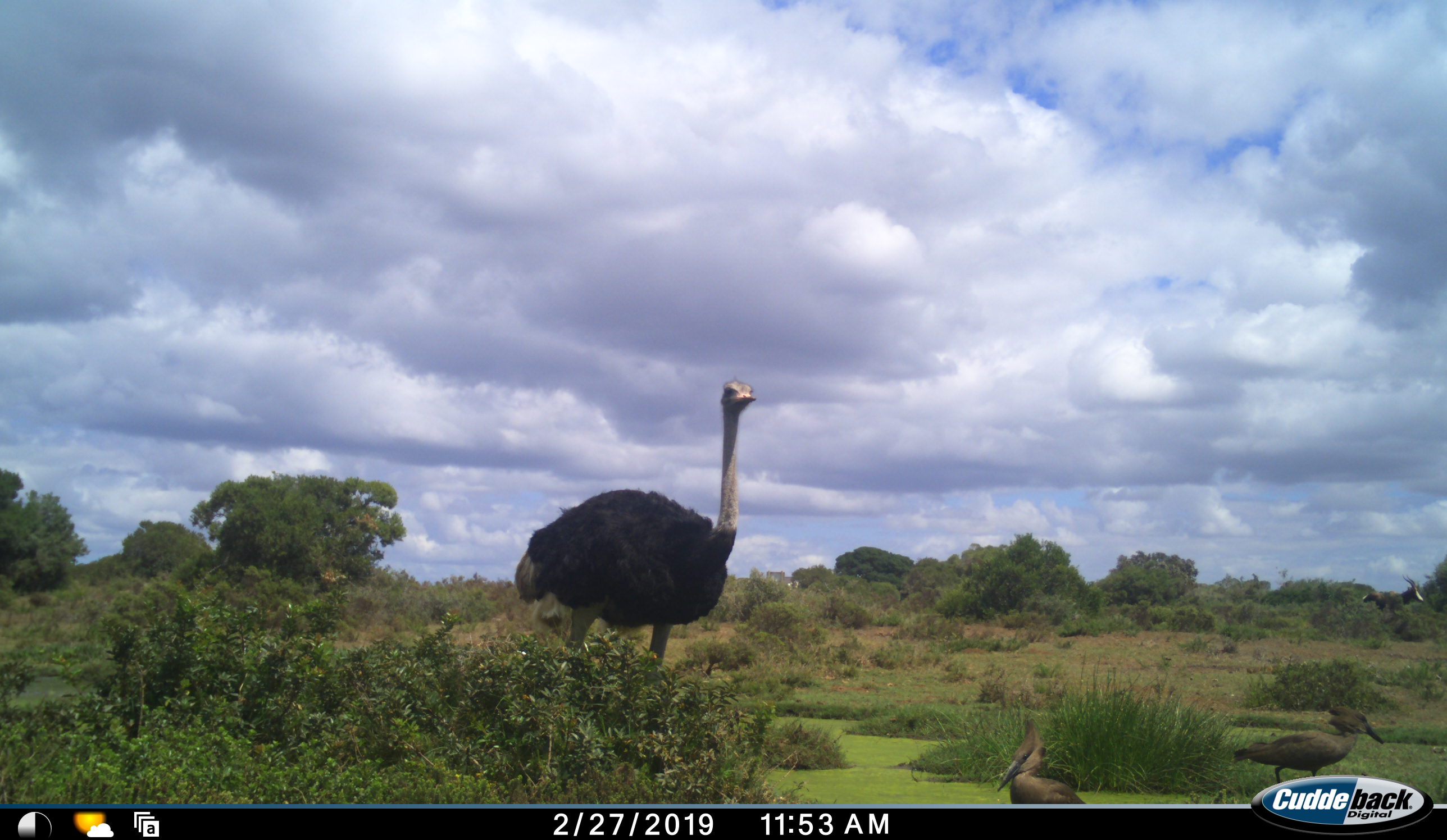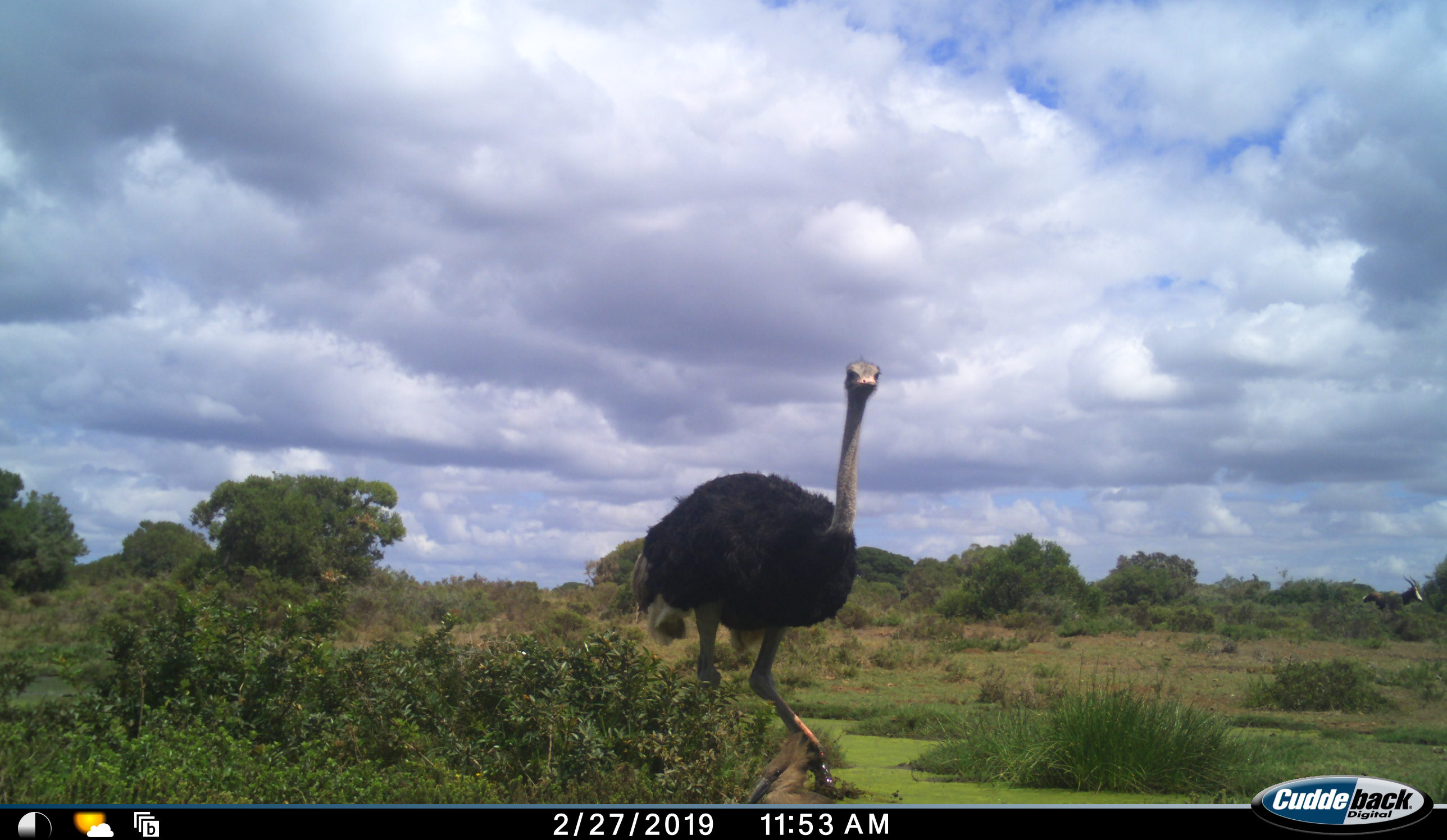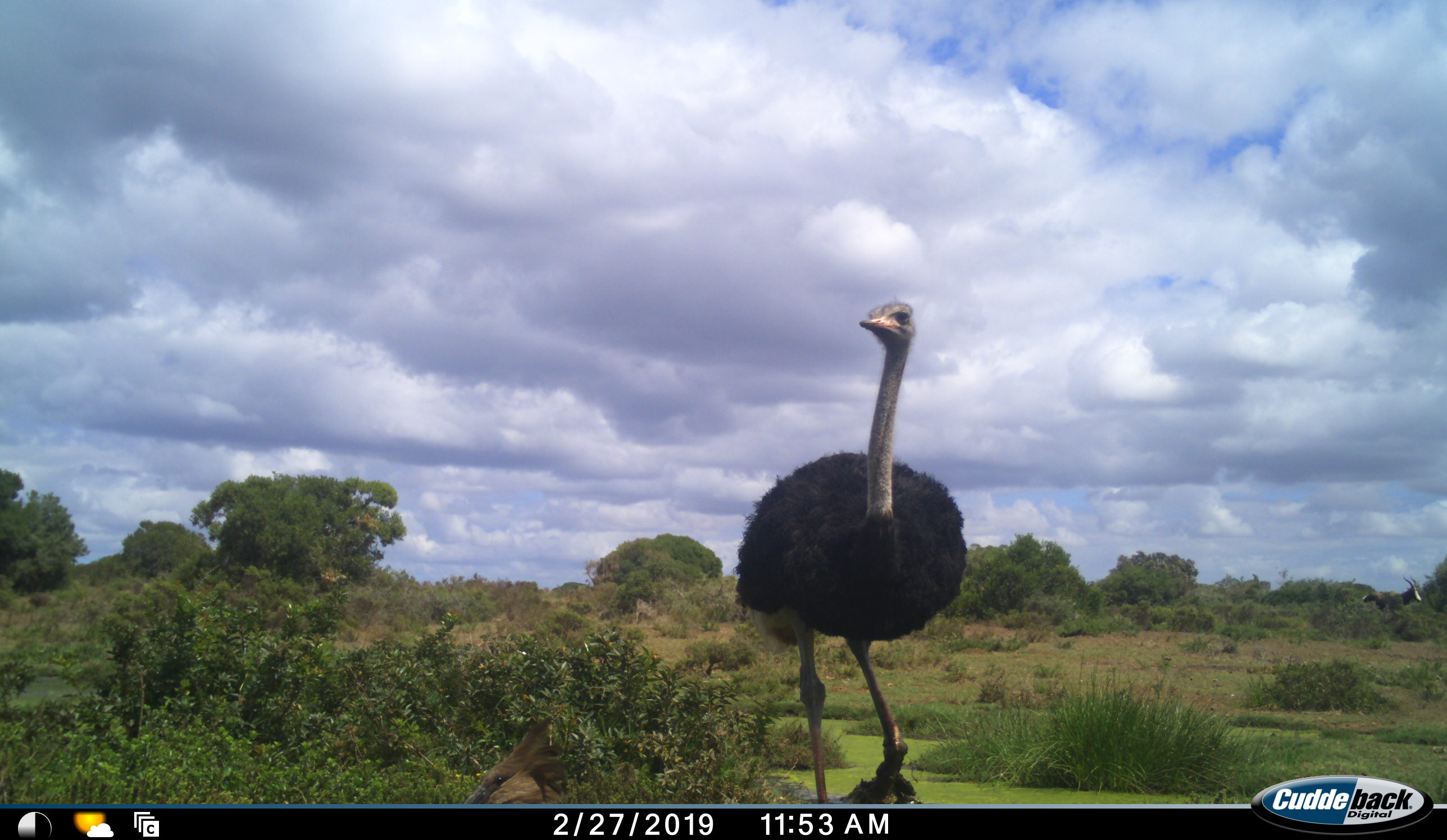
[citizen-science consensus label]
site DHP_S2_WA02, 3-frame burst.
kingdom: Animalia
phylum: Chordata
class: Aves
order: Struthioniformes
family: Struthionidae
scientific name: Struthionidae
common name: ostrich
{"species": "ostrich (Struthionidae)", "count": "1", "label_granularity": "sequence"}